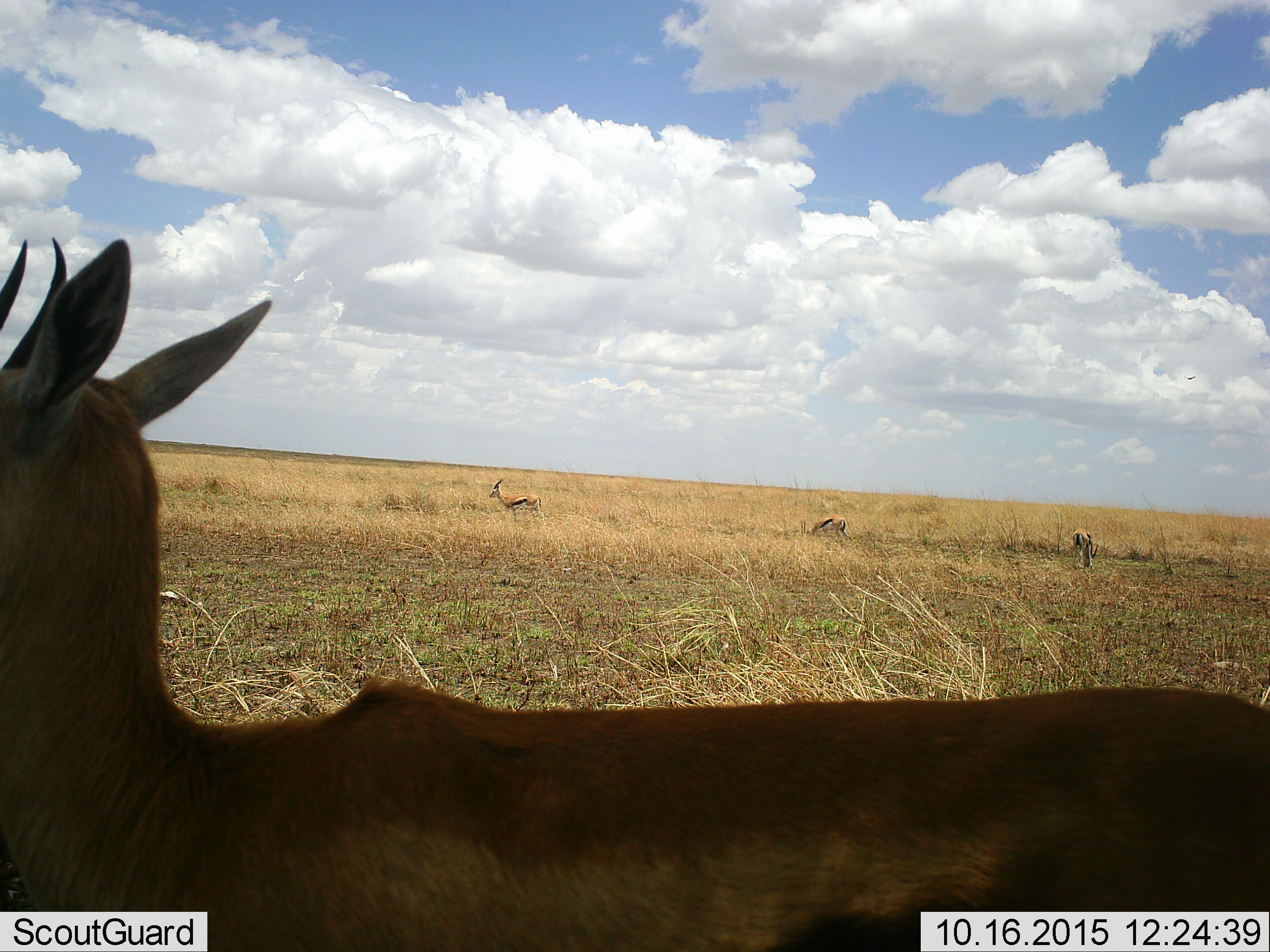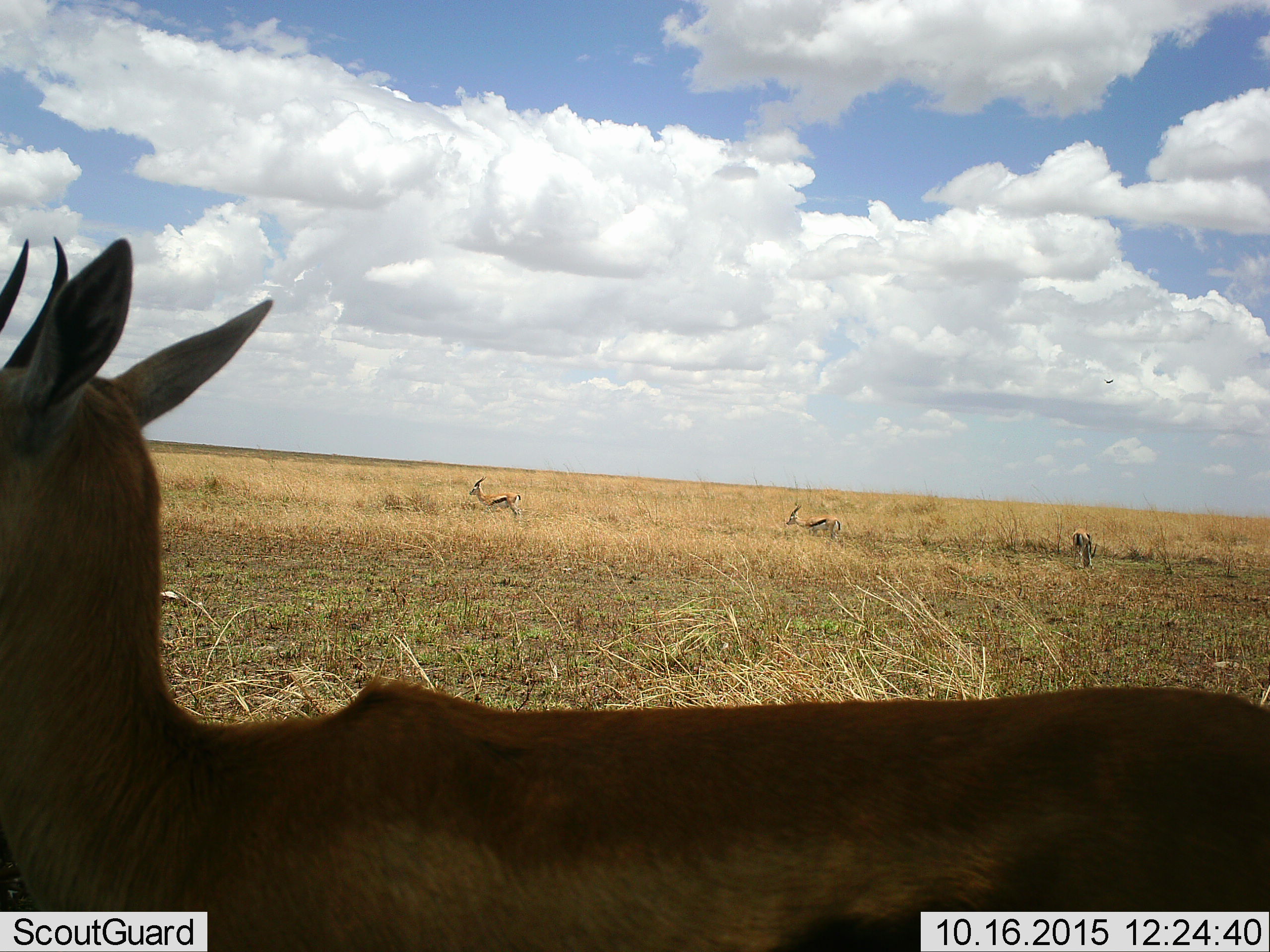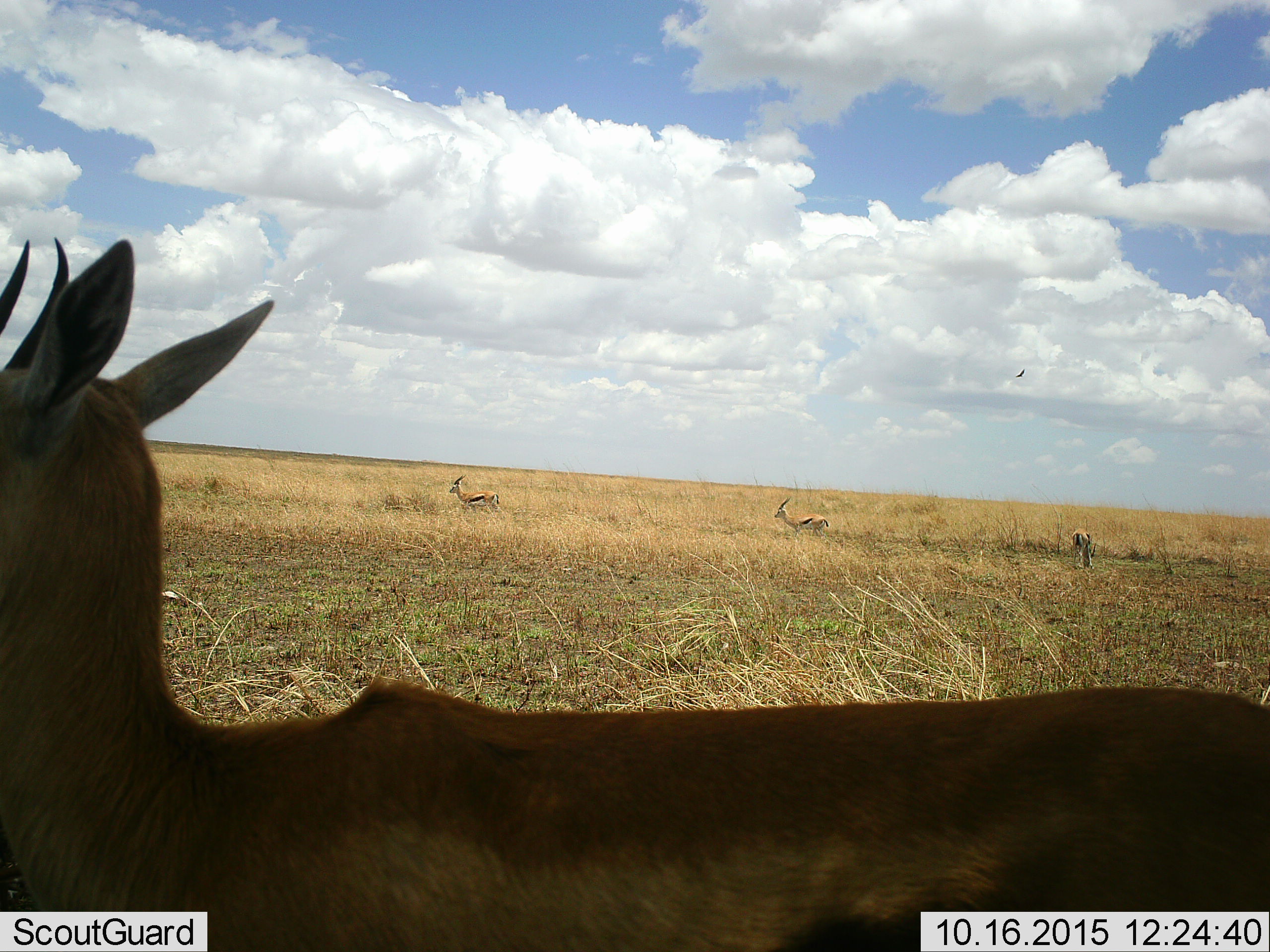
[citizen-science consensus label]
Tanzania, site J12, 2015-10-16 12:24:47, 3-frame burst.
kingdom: Animalia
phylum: Chordata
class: Mammalia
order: Artiodactyla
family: Bovidae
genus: Eudorcas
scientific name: Eudorcas thomsonii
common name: thomson's gazelle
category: gazellethomsons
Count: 4.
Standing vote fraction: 78%.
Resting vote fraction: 0%.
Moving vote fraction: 56%.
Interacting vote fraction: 0%.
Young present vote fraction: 0%.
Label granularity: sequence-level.